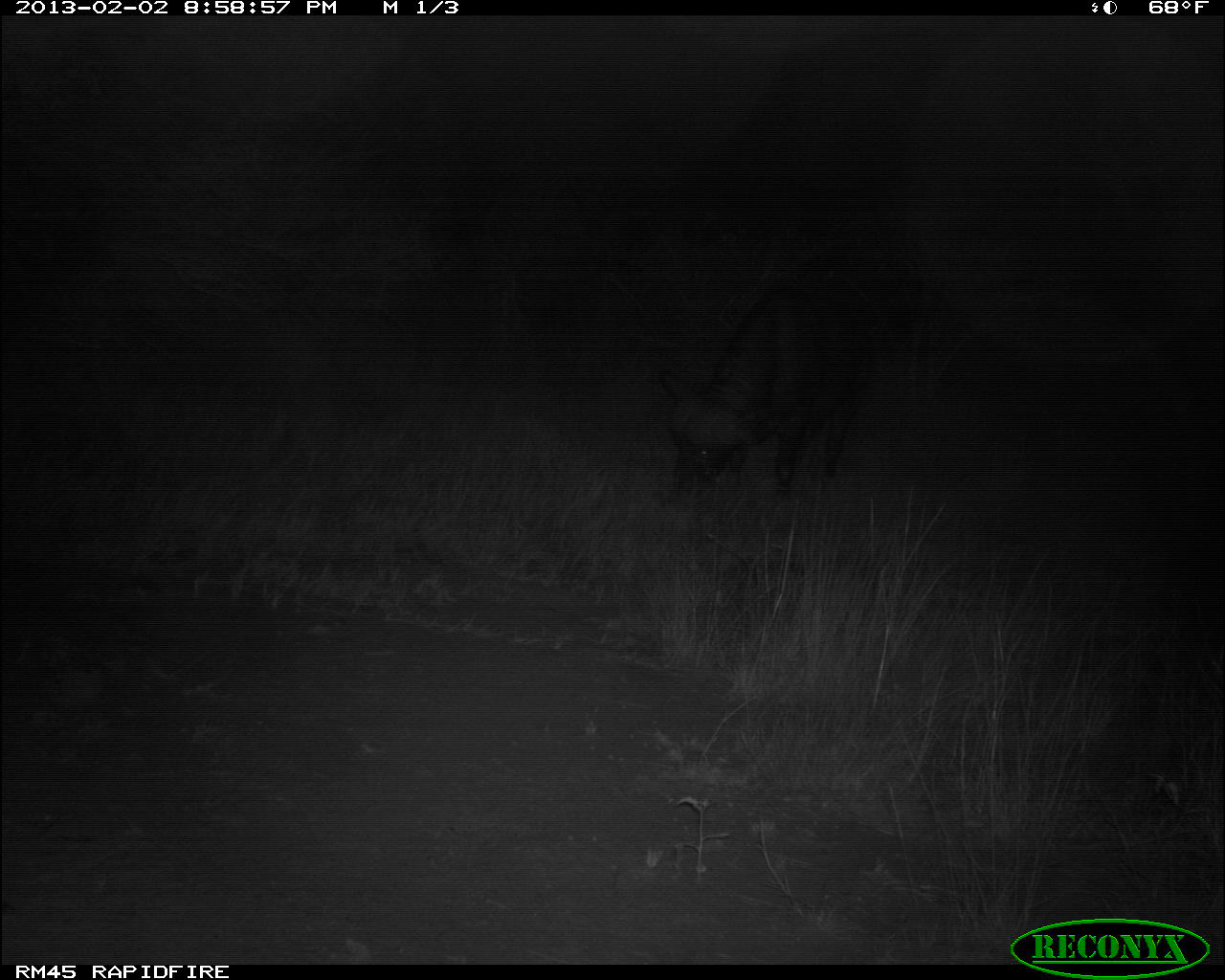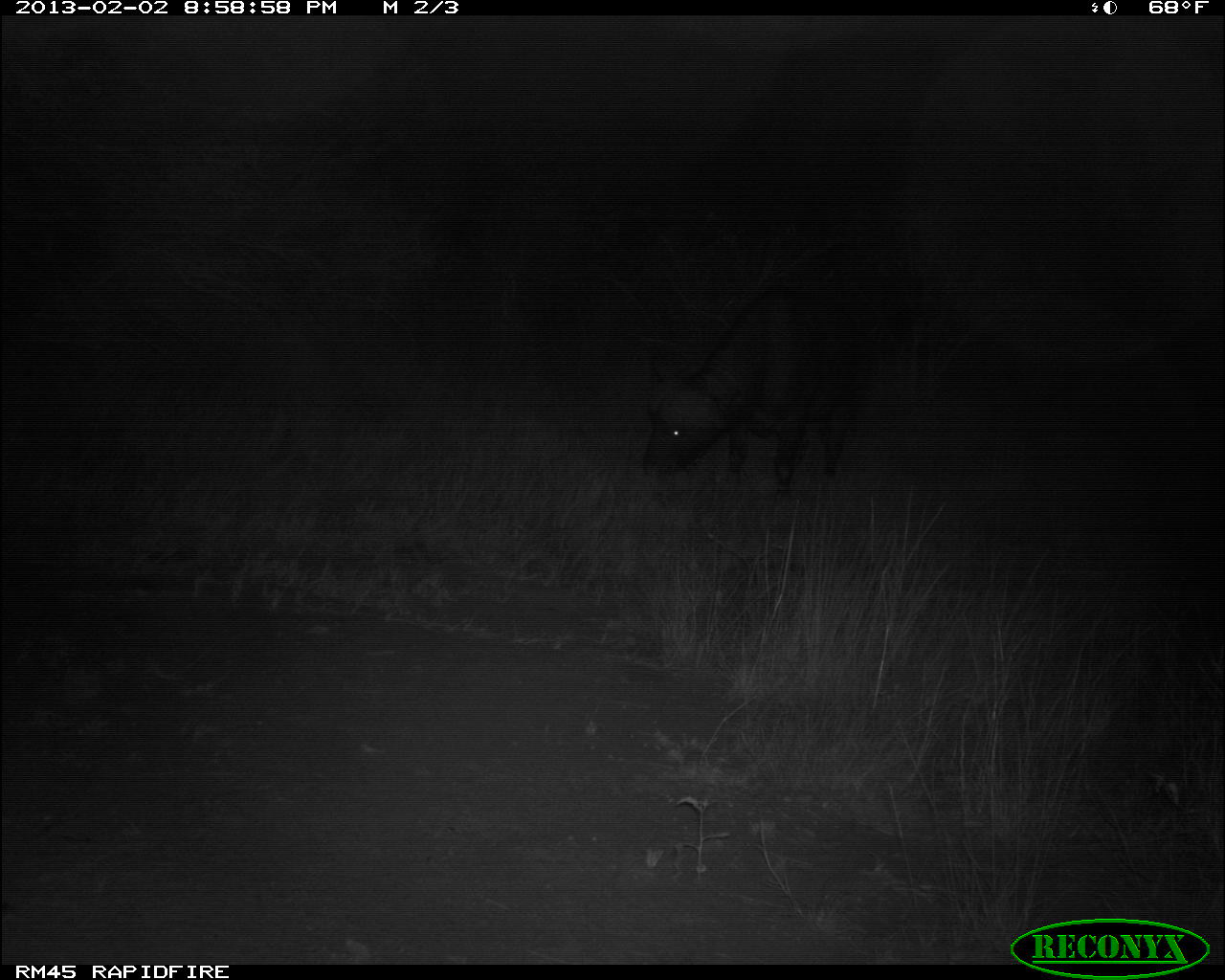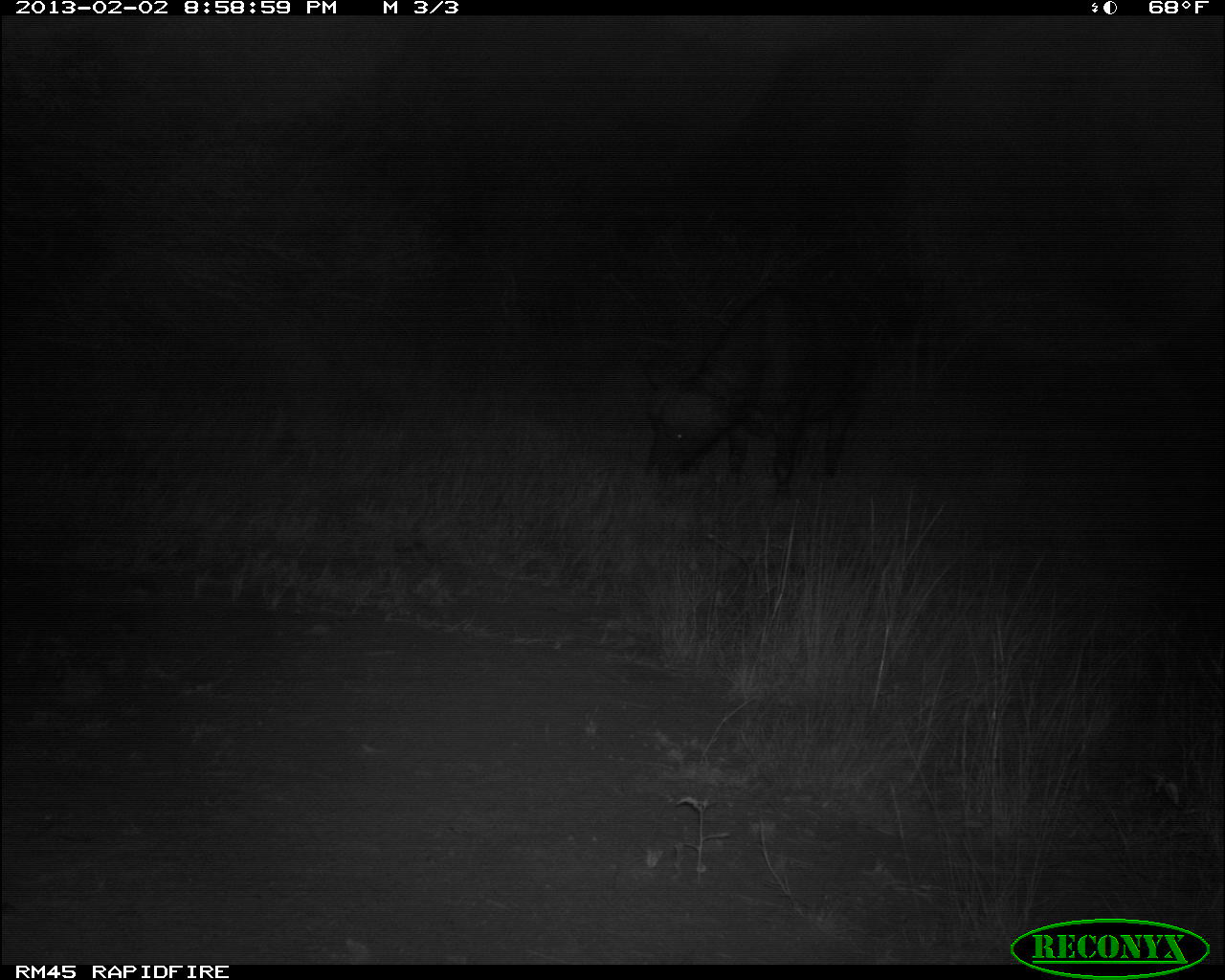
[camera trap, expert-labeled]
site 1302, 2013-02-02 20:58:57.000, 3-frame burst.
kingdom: Animalia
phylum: Chordata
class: Mammalia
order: Artiodactyla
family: Bovidae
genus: Syncerus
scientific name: Syncerus caffer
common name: african buffalo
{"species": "Syncerus caffer (african buffalo)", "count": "1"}